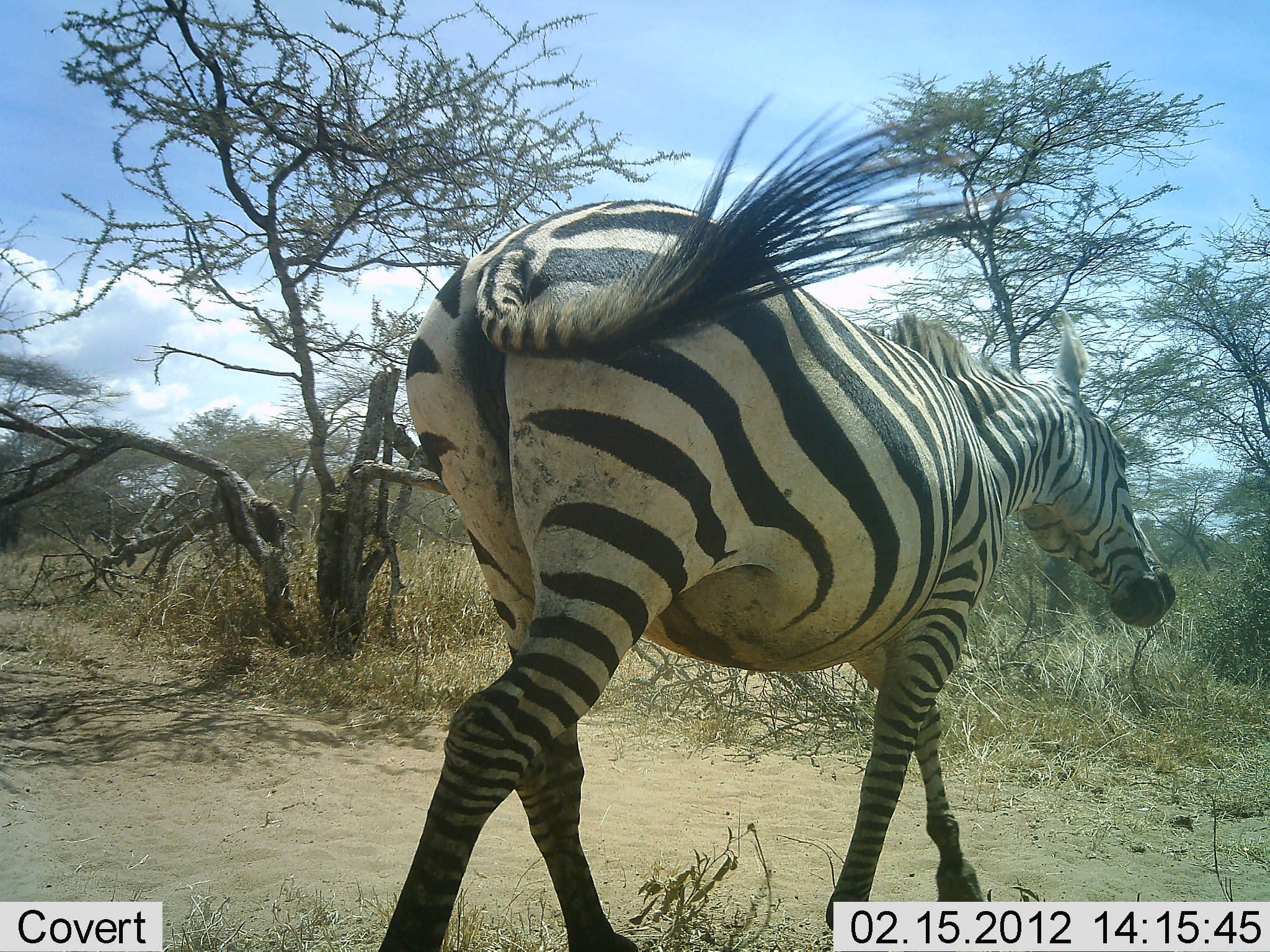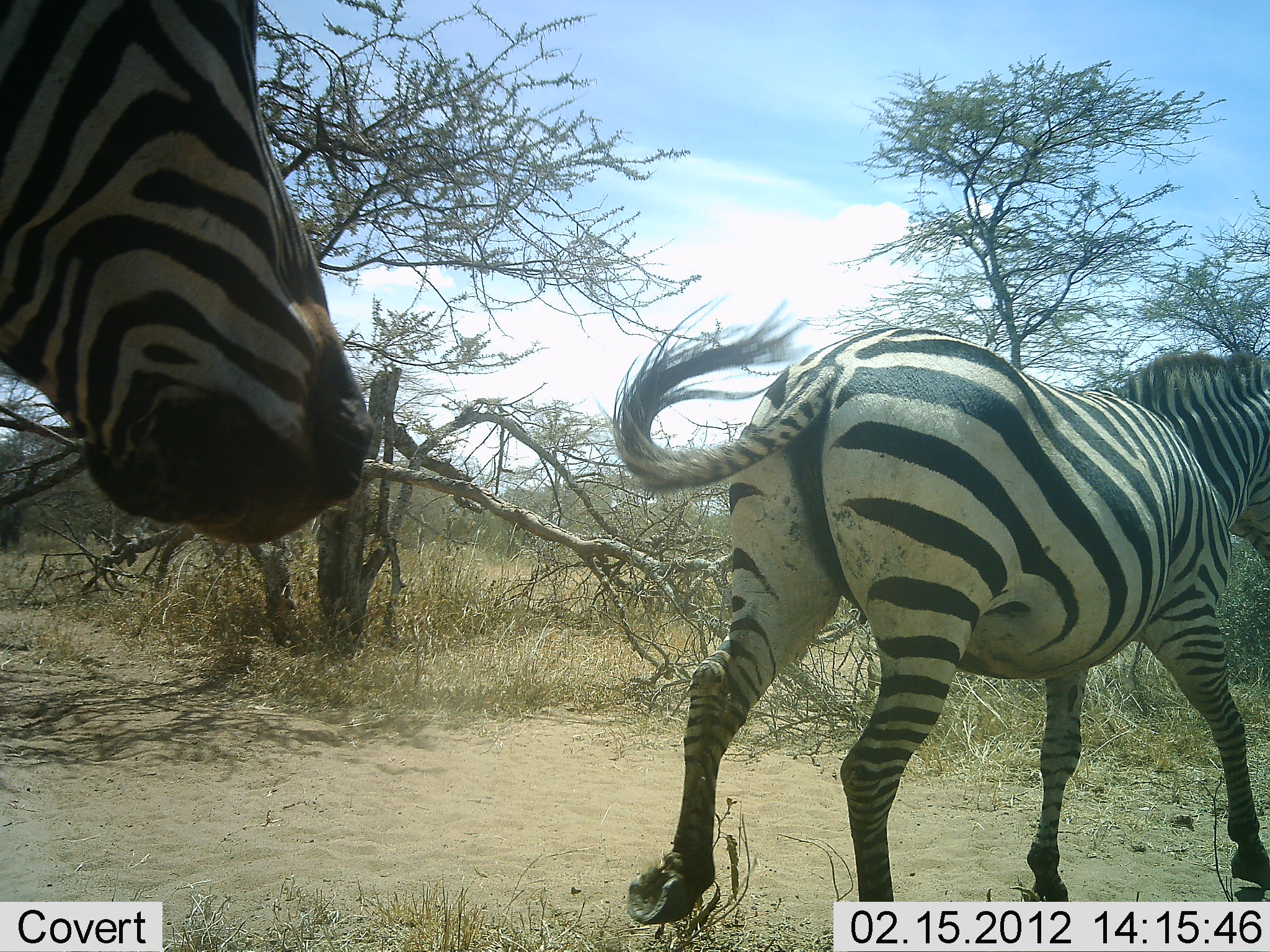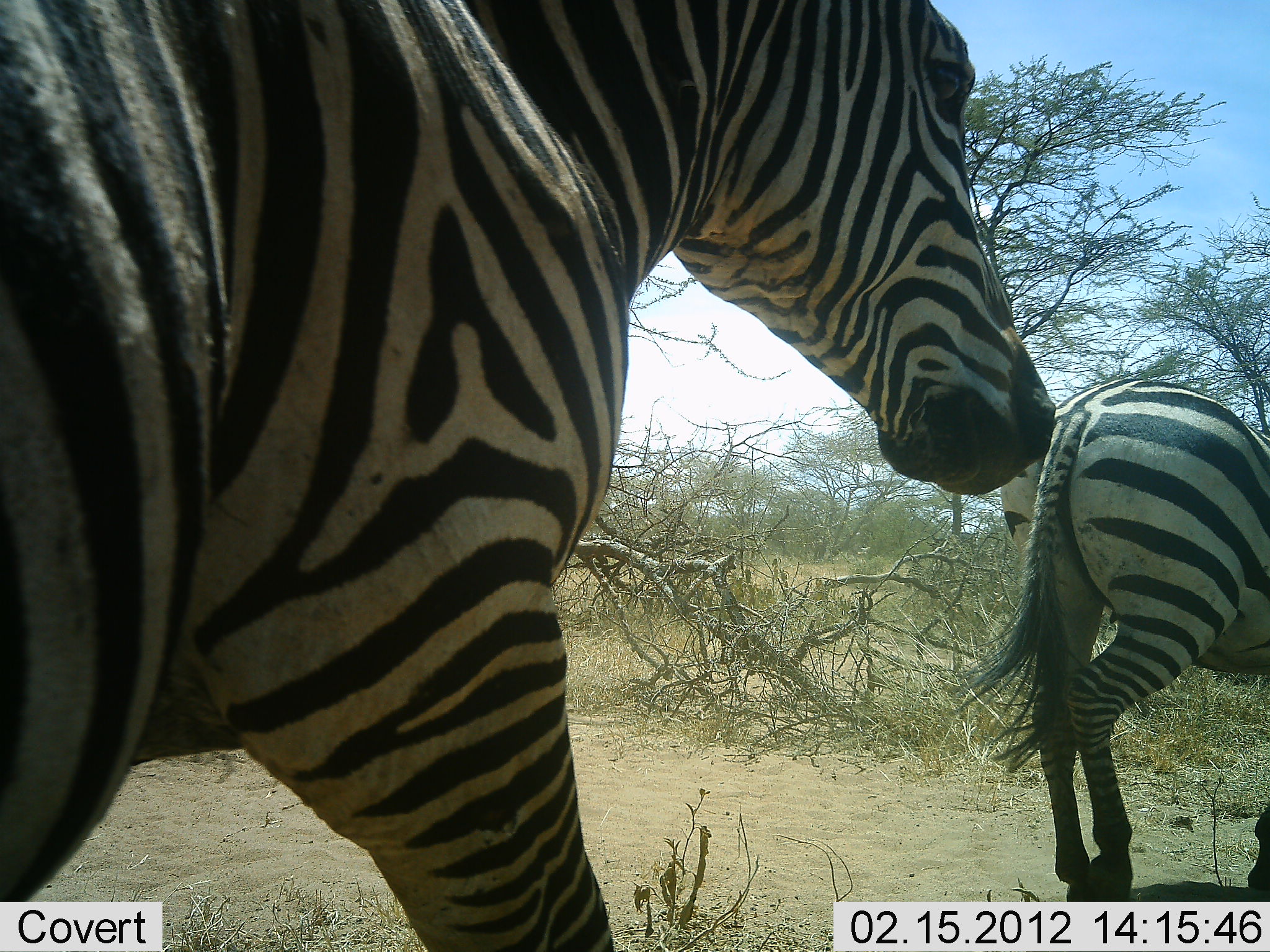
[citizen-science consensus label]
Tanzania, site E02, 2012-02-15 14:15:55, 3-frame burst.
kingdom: Animalia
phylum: Chordata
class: Mammalia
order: Perissodactyla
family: Equidae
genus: Equus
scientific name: Equus quagga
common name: plains zebra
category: zebra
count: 2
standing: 0%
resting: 0%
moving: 100%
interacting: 0%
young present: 0%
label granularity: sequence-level